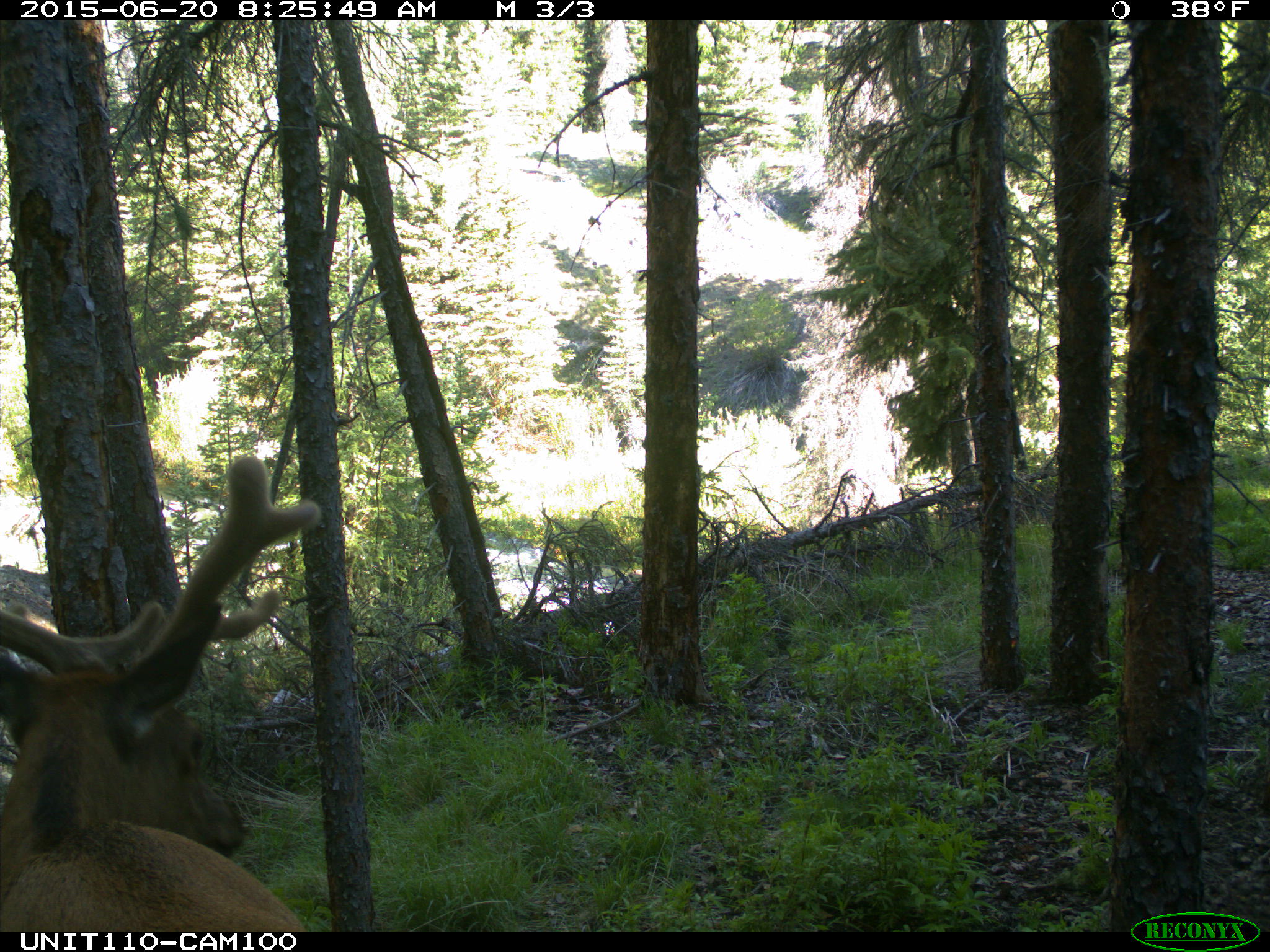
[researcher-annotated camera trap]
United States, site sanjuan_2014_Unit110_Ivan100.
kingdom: Animalia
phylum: Chordata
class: Mammalia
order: Artiodactyla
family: Cervidae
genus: Cervus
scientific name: Cervus elaphus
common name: red deer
Cervus elaphus (red deer).